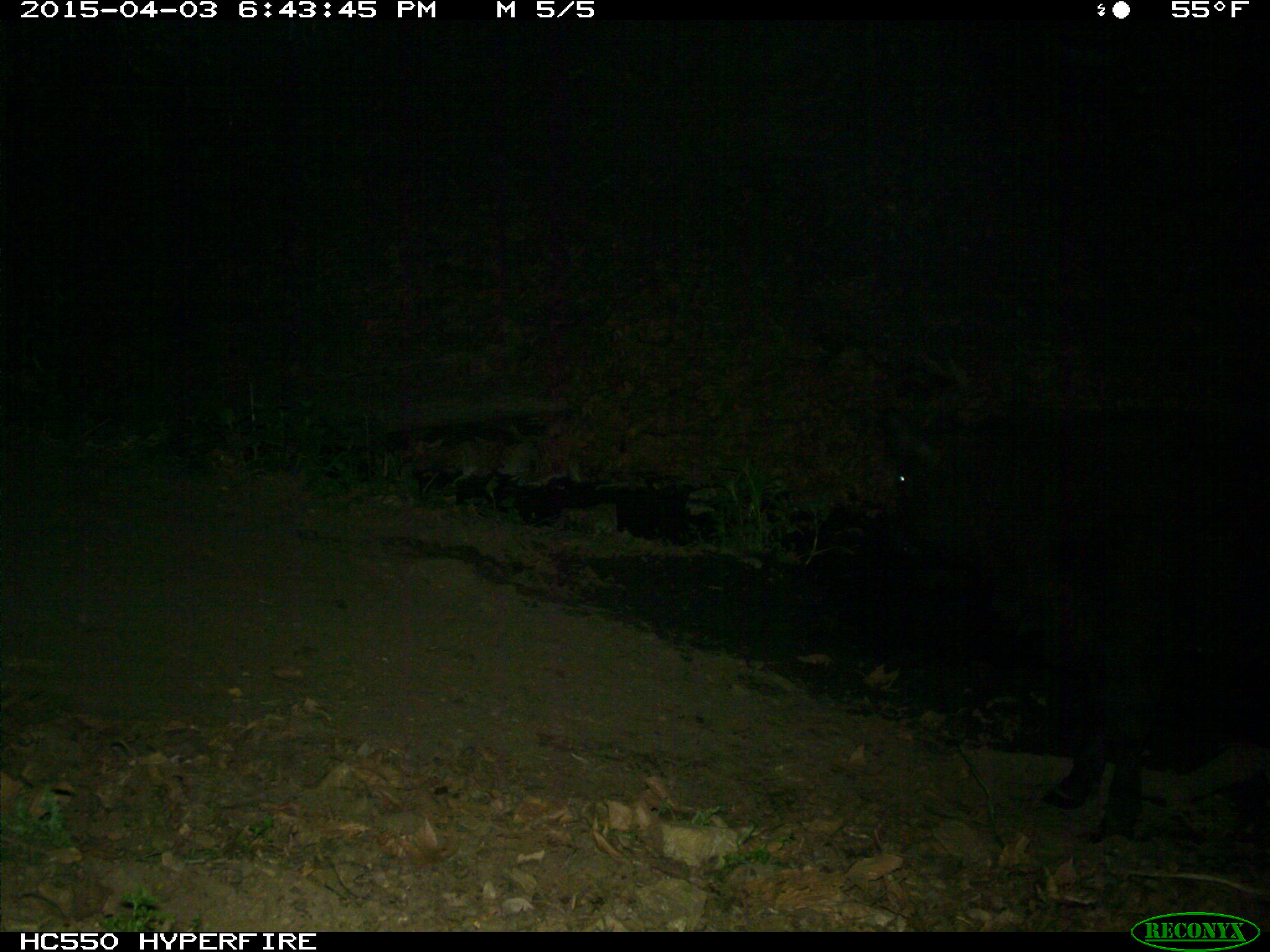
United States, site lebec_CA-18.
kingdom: Animalia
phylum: Chordata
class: Mammalia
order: Artiodactyla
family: Bovidae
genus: Bos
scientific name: Bos taurus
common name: domestic cow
Bos taurus (domestic cow).